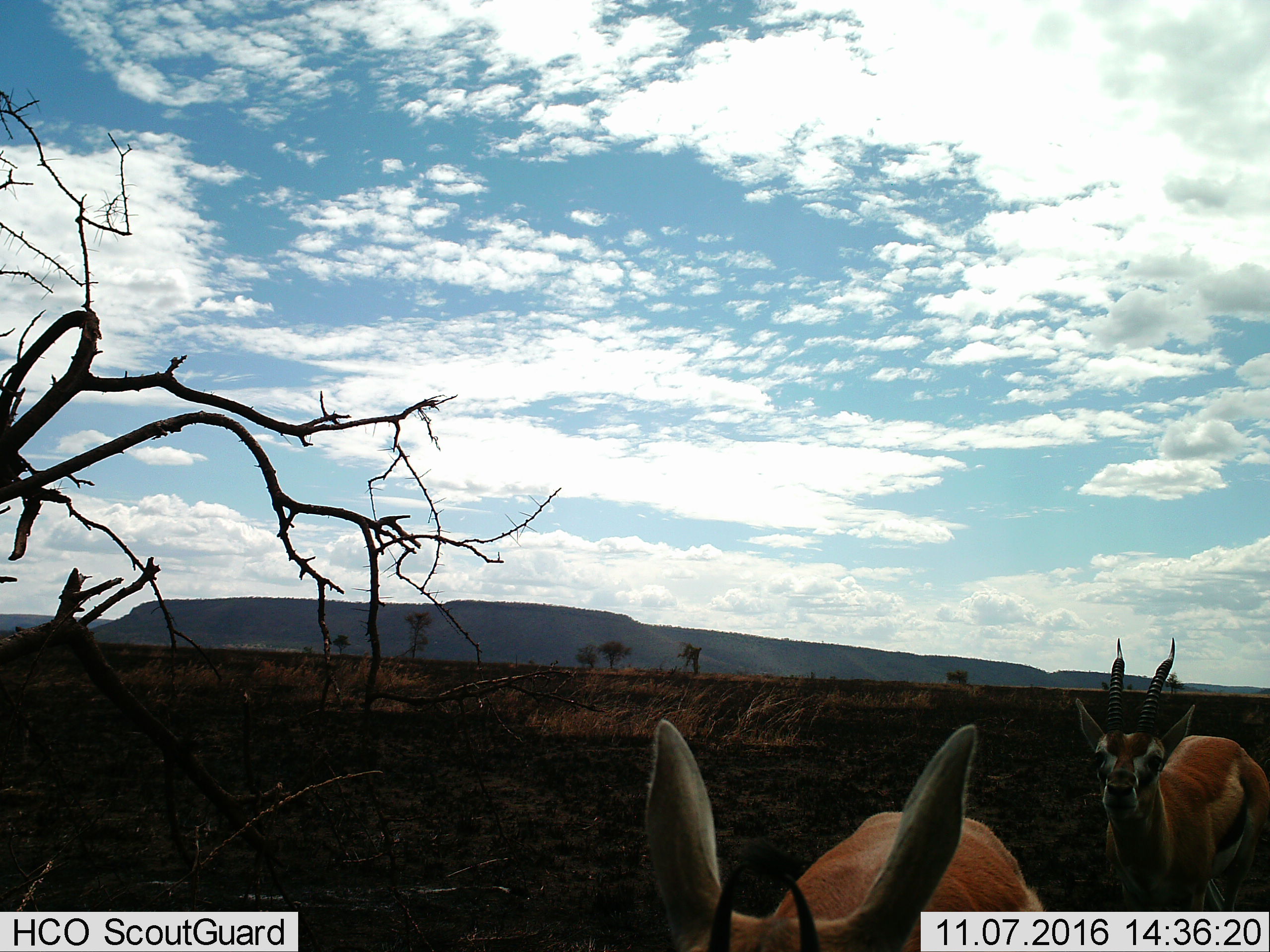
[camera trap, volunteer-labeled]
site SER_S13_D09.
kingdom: Animalia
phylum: Chordata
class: Mammalia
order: Artiodactyla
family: Bovidae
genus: Eudorcas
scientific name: Eudorcas thomsonii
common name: thomson's gazelle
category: gazellethomsons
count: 2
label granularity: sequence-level